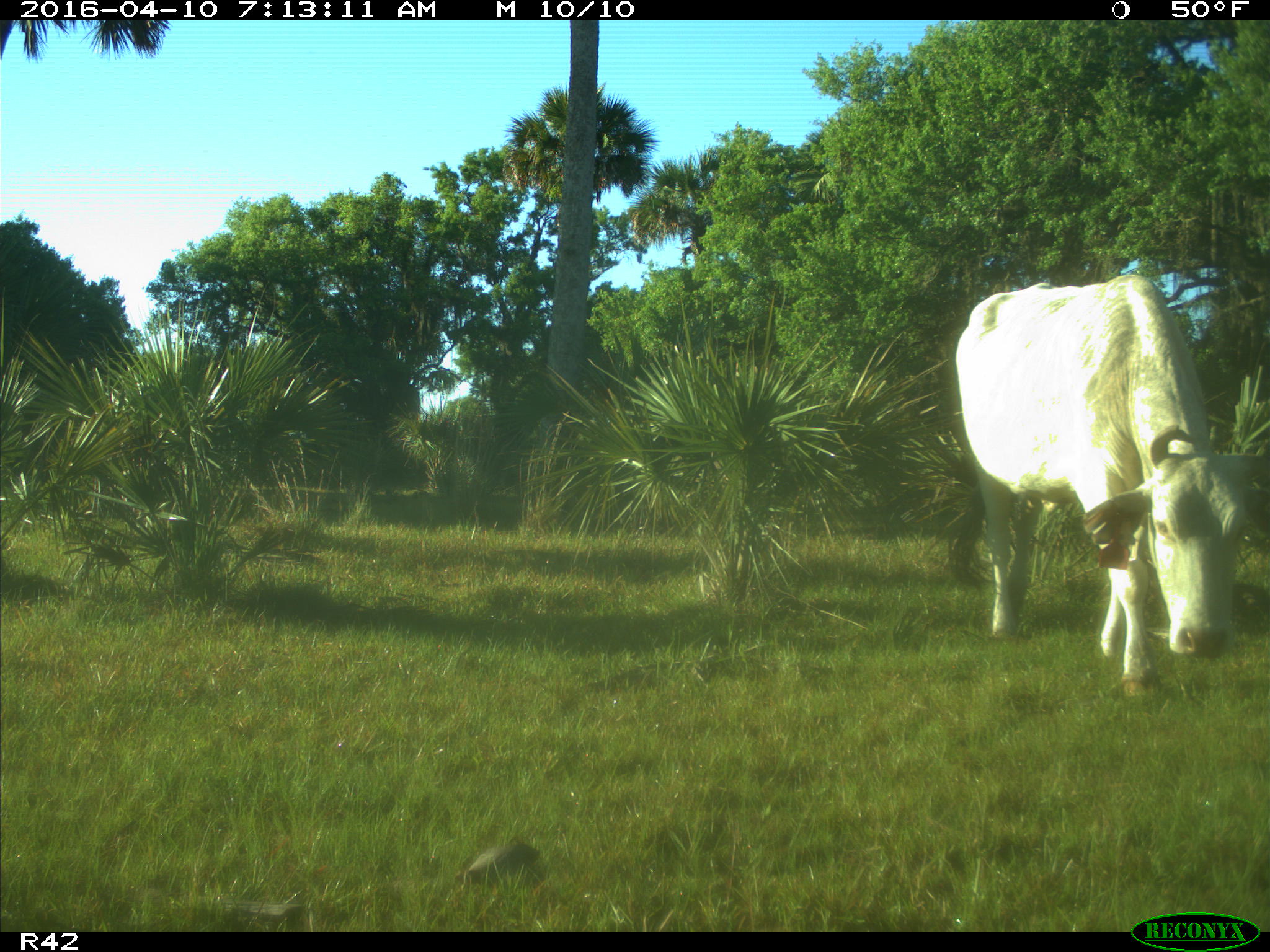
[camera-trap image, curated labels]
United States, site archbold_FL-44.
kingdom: Animalia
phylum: Chordata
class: Mammalia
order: Artiodactyla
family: Bovidae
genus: Bos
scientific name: Bos taurus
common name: domestic cow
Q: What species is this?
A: Bos taurus (domestic cow).